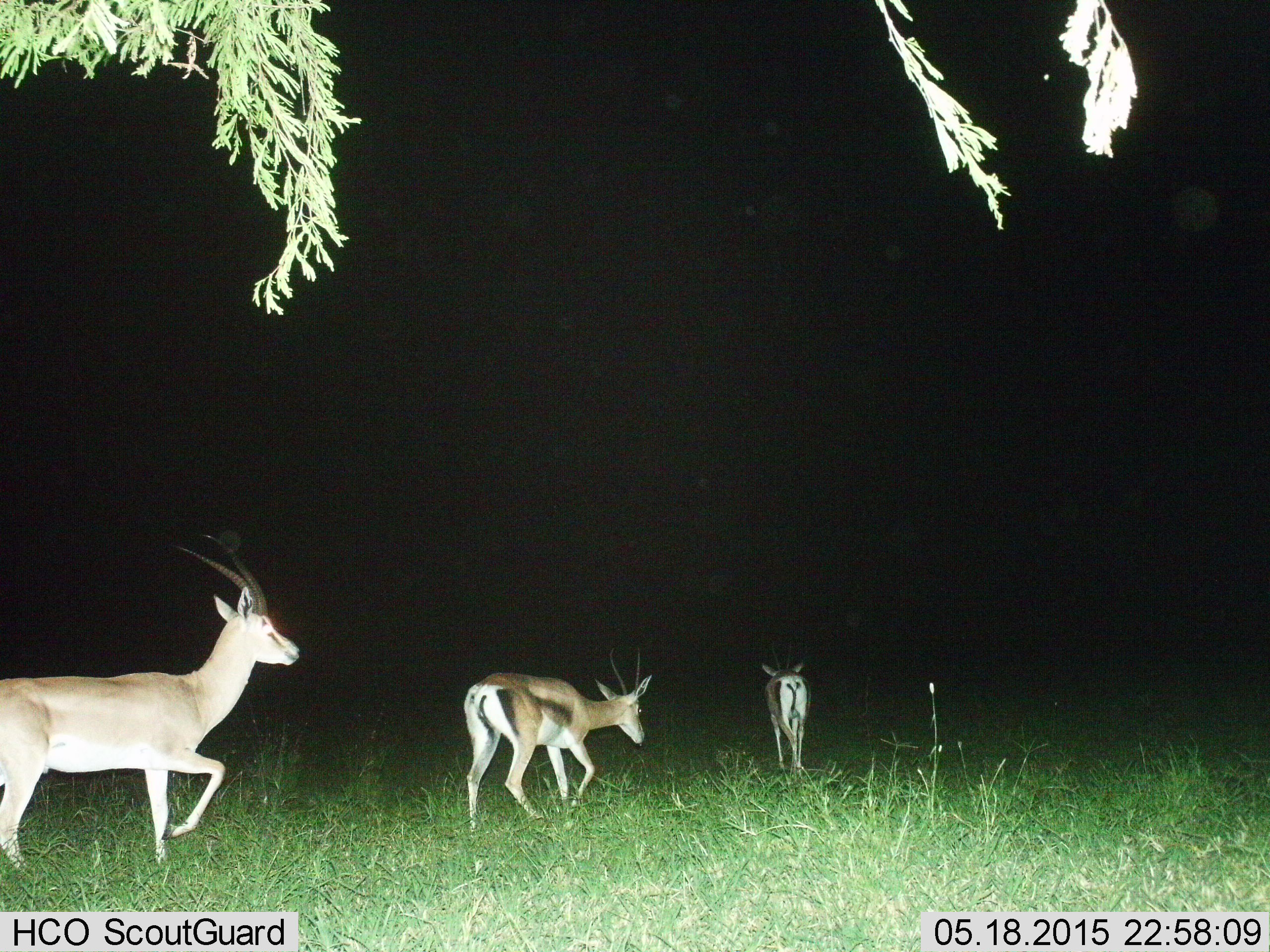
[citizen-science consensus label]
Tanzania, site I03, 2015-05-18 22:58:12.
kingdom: Animalia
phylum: Chordata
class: Mammalia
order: Artiodactyla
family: Bovidae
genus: Nanger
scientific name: Nanger granti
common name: grant's gazelle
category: gazellegrants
Gazellegrants (grant's gazelle) (Nanger granti), count 3. Behavior (volunteer vote fractions): standing 9%, resting 0%, moving 100%, interacting 0%. Young present (vote fraction): 0%. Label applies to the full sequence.